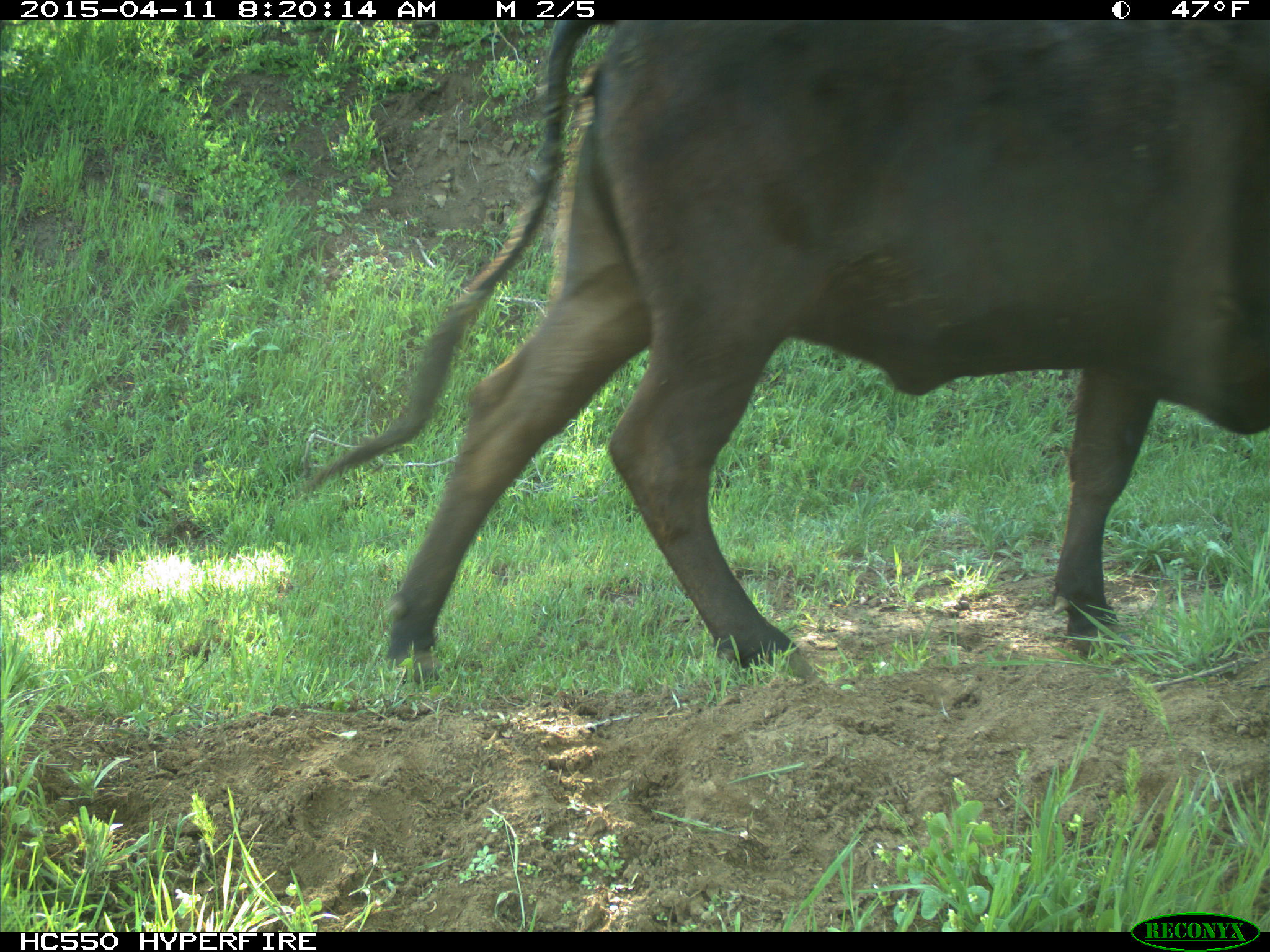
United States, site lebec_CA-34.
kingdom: Animalia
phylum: Chordata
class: Mammalia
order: Artiodactyla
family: Bovidae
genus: Bos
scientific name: Bos taurus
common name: domestic cow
Bos taurus (domestic cow).